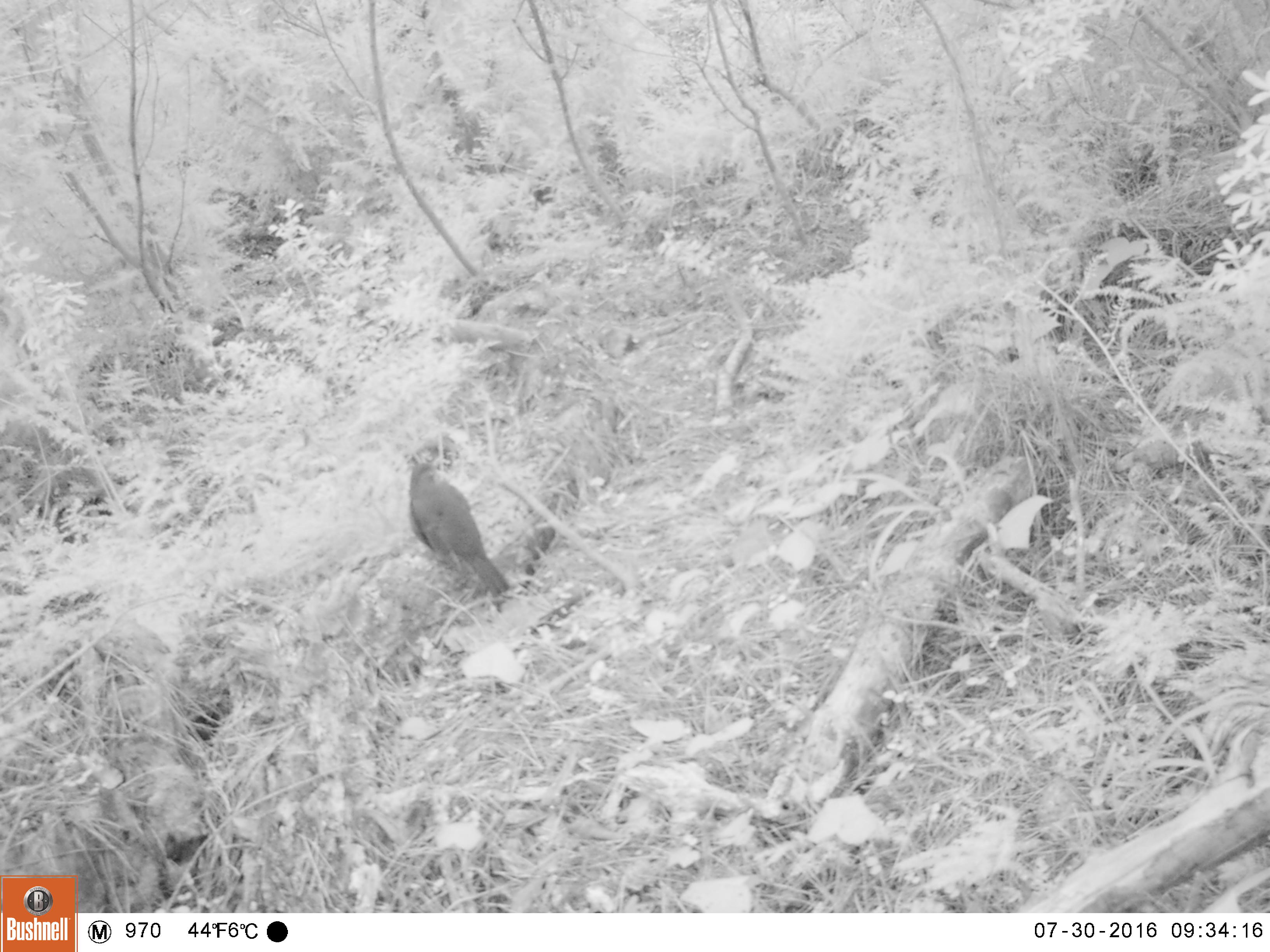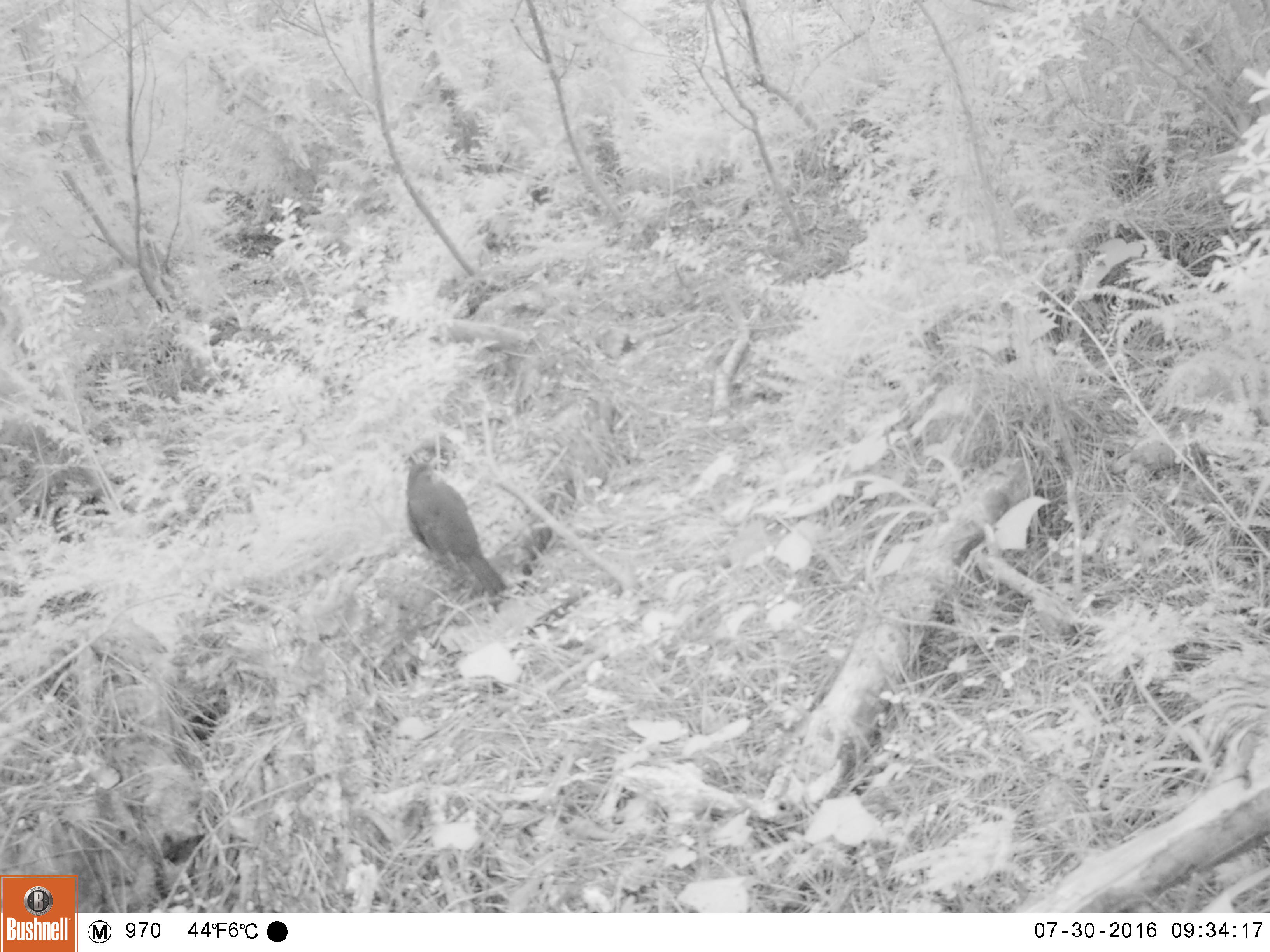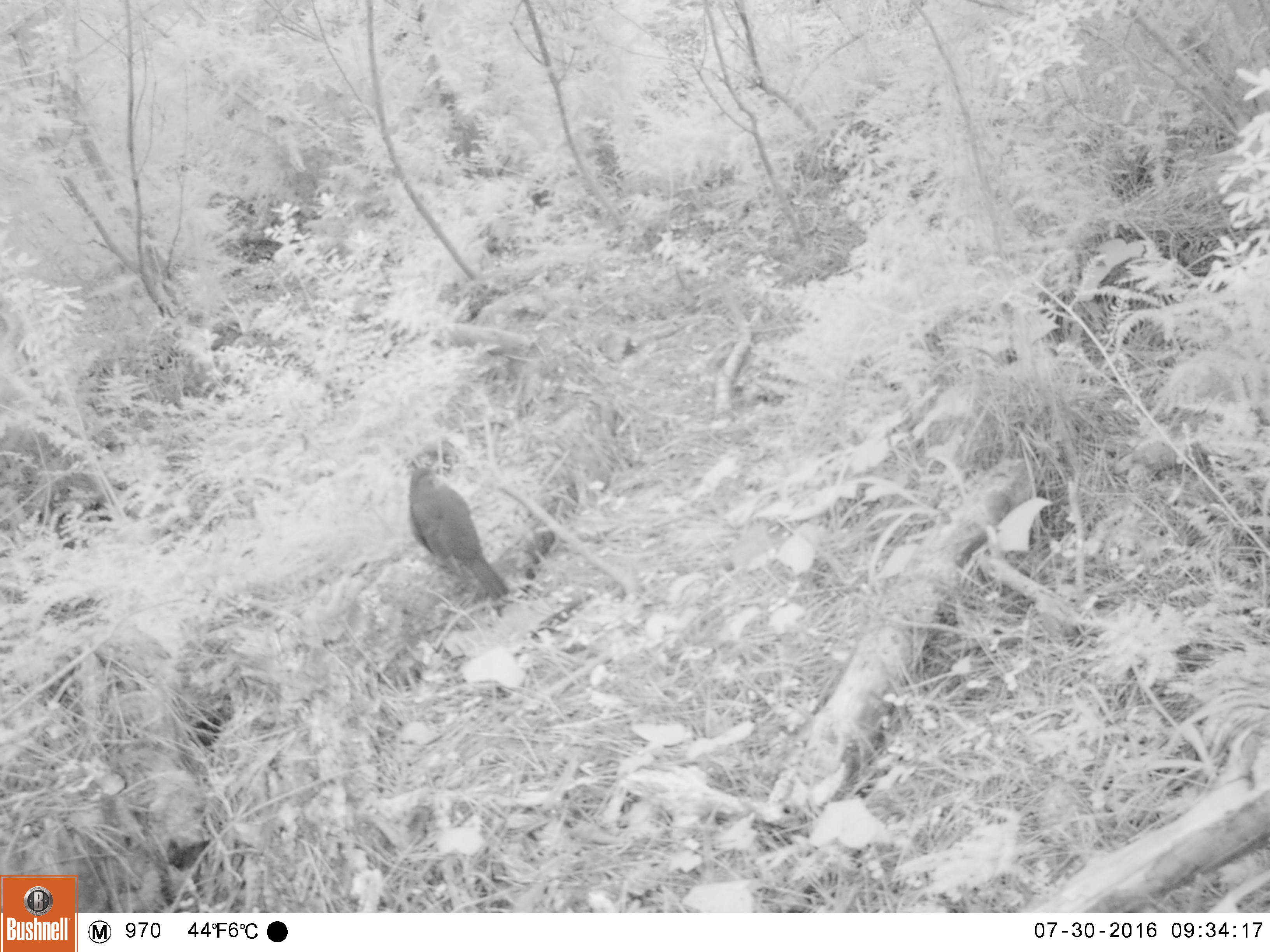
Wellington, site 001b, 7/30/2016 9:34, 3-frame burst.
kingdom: Animalia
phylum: Chordata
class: Aves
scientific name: Aves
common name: bird